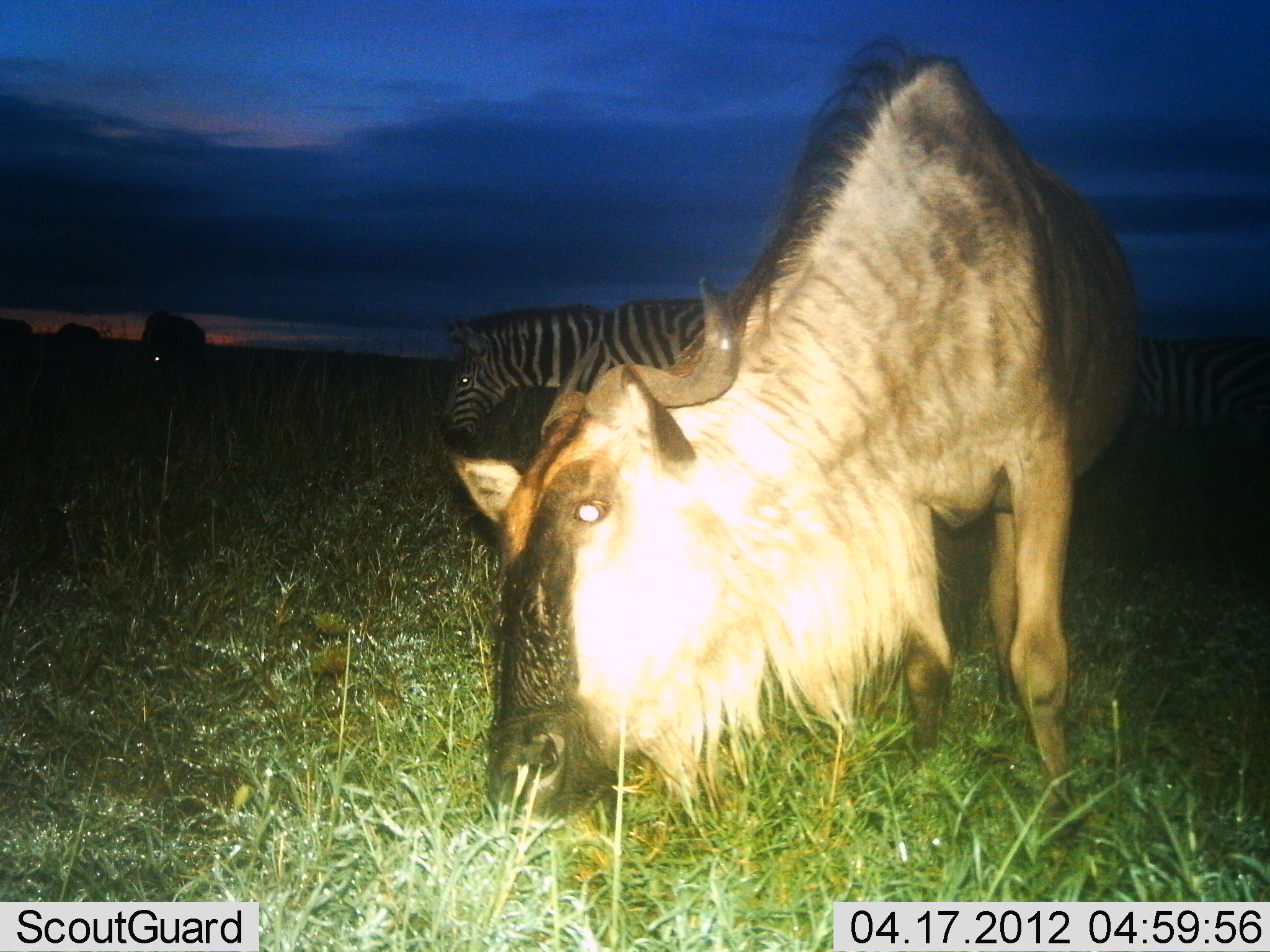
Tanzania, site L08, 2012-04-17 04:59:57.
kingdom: Animalia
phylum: Chordata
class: Mammalia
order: Artiodactyla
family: Bovidae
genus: Connochaetes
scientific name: Connochaetes taurinus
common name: blue wildebeest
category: wildebeest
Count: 1.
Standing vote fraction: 18%.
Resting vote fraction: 0%.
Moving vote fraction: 0%.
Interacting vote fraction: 4%.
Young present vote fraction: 0%.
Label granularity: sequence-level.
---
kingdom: Animalia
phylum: Chordata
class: Mammalia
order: Perissodactyla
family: Equidae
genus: Equus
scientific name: Equus quagga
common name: plains zebra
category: zebra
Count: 2.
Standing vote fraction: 36%.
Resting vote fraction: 0%.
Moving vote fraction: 8%.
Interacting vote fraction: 4%.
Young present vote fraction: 0%.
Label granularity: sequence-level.